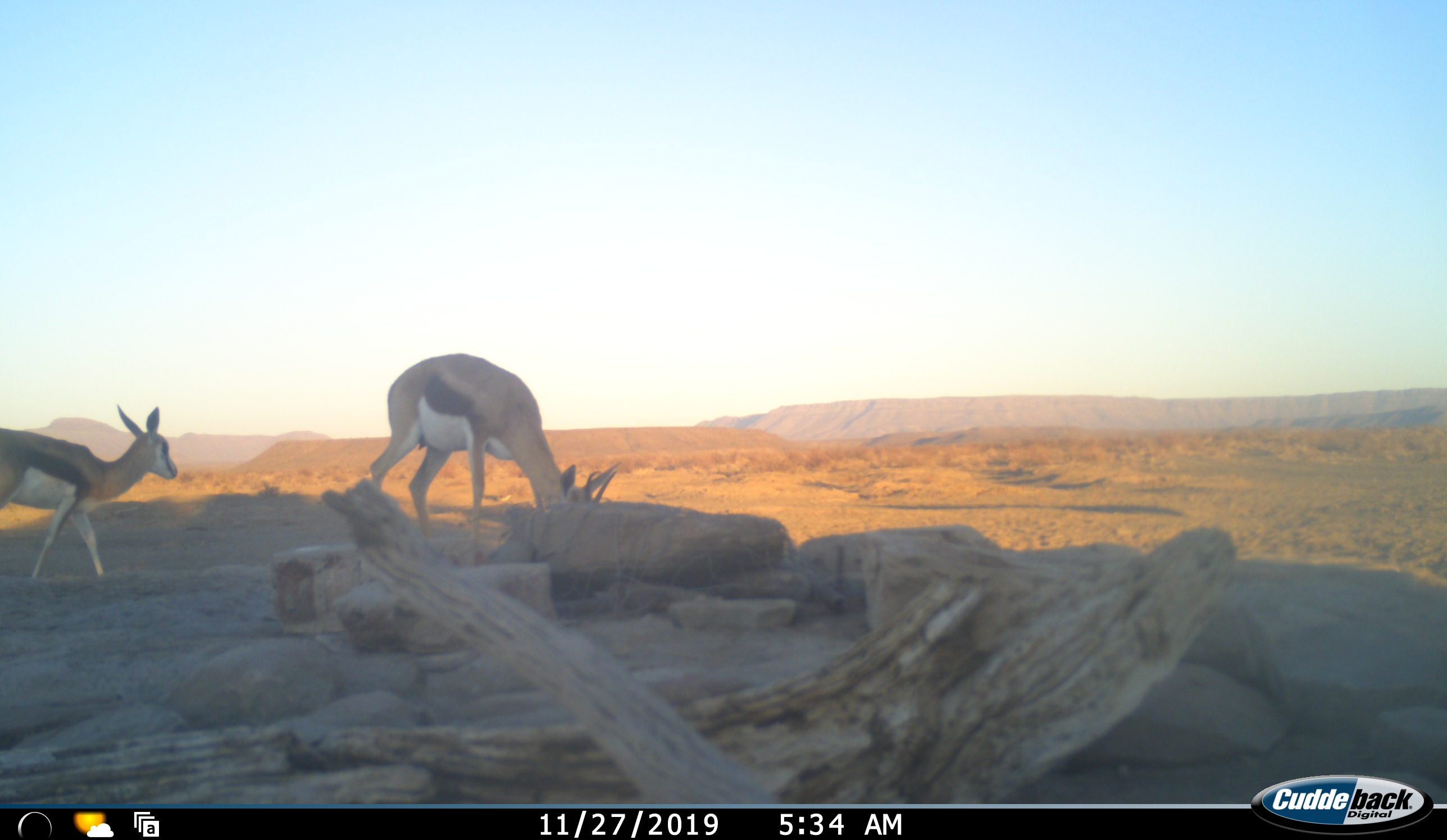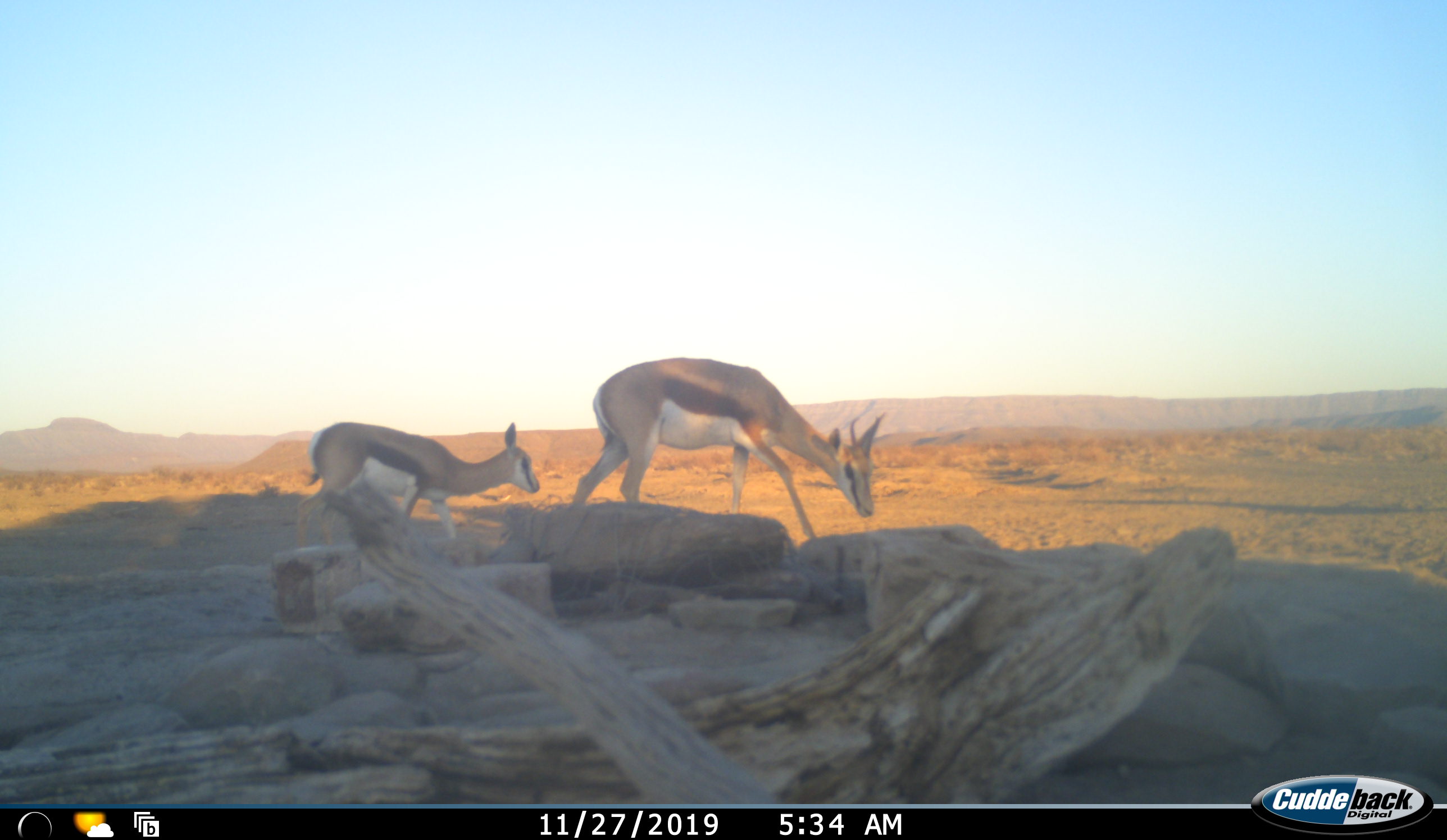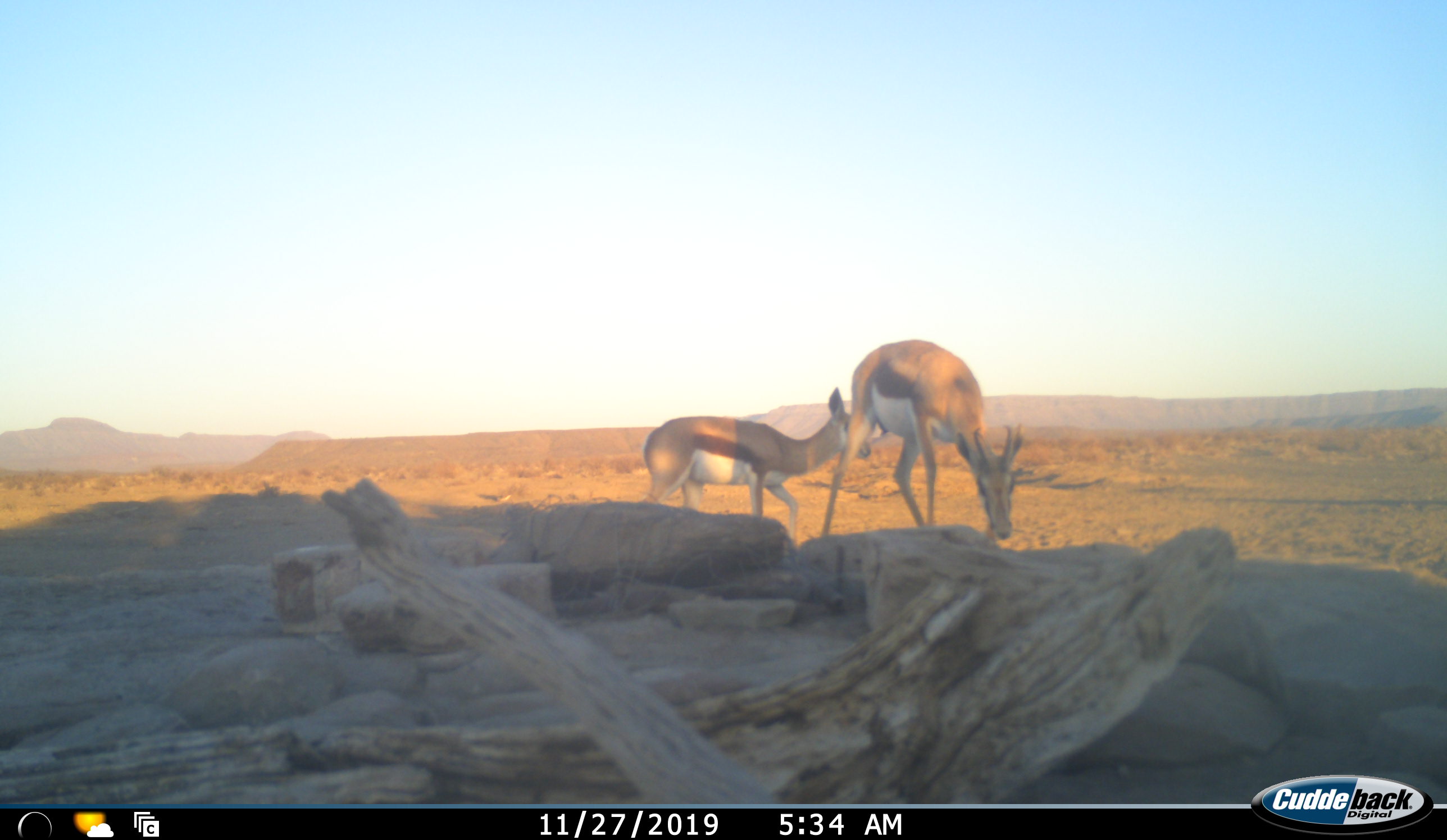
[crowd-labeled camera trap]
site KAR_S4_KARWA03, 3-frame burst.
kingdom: Animalia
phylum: Chordata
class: Mammalia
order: Artiodactyla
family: Bovidae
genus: Antidorcas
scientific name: Antidorcas marsupialis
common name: springbok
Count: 2.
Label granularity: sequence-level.